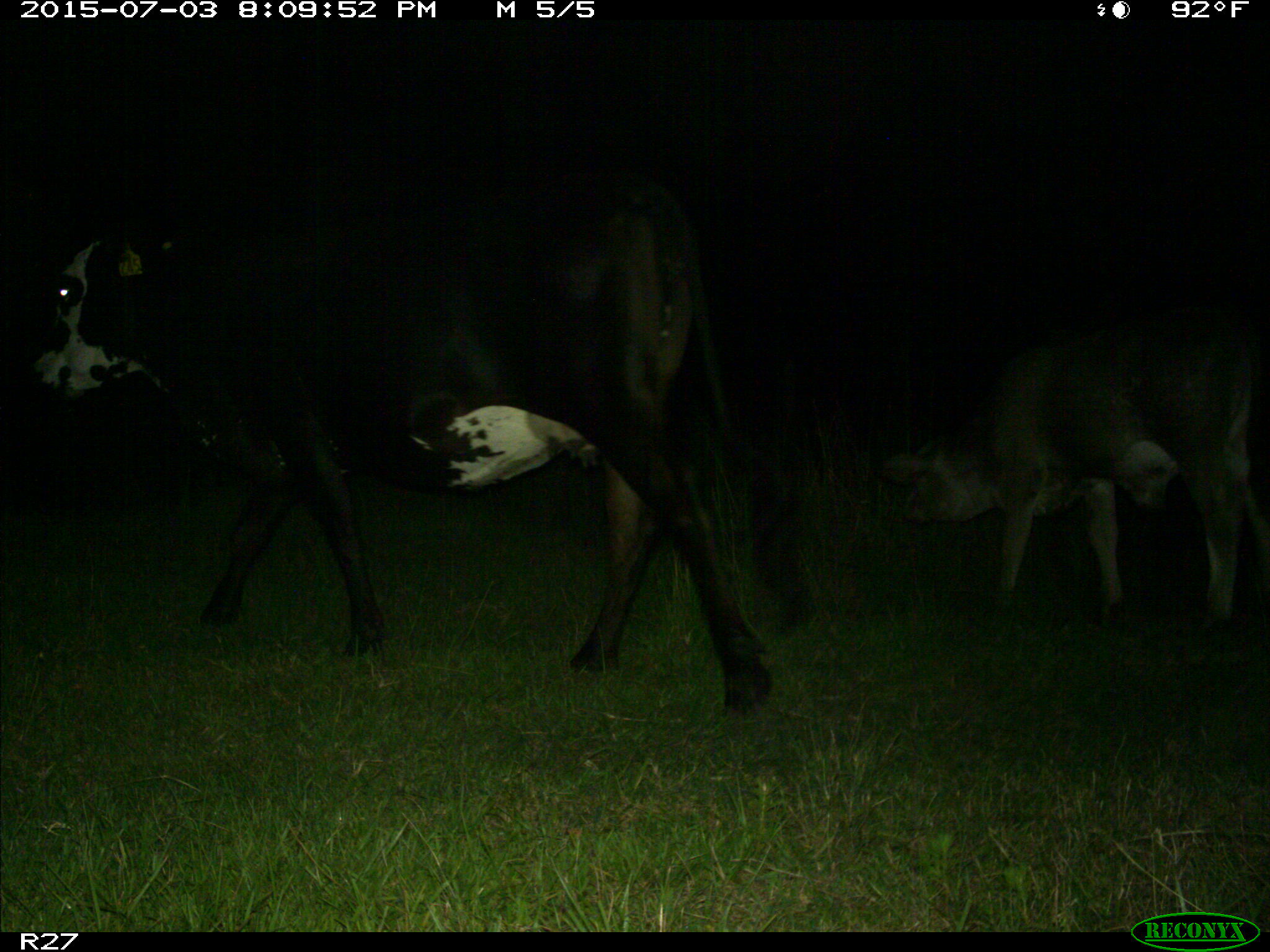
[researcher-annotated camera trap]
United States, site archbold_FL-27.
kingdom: Animalia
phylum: Chordata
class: Mammalia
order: Artiodactyla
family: Bovidae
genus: Bos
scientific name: Bos taurus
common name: domestic cow